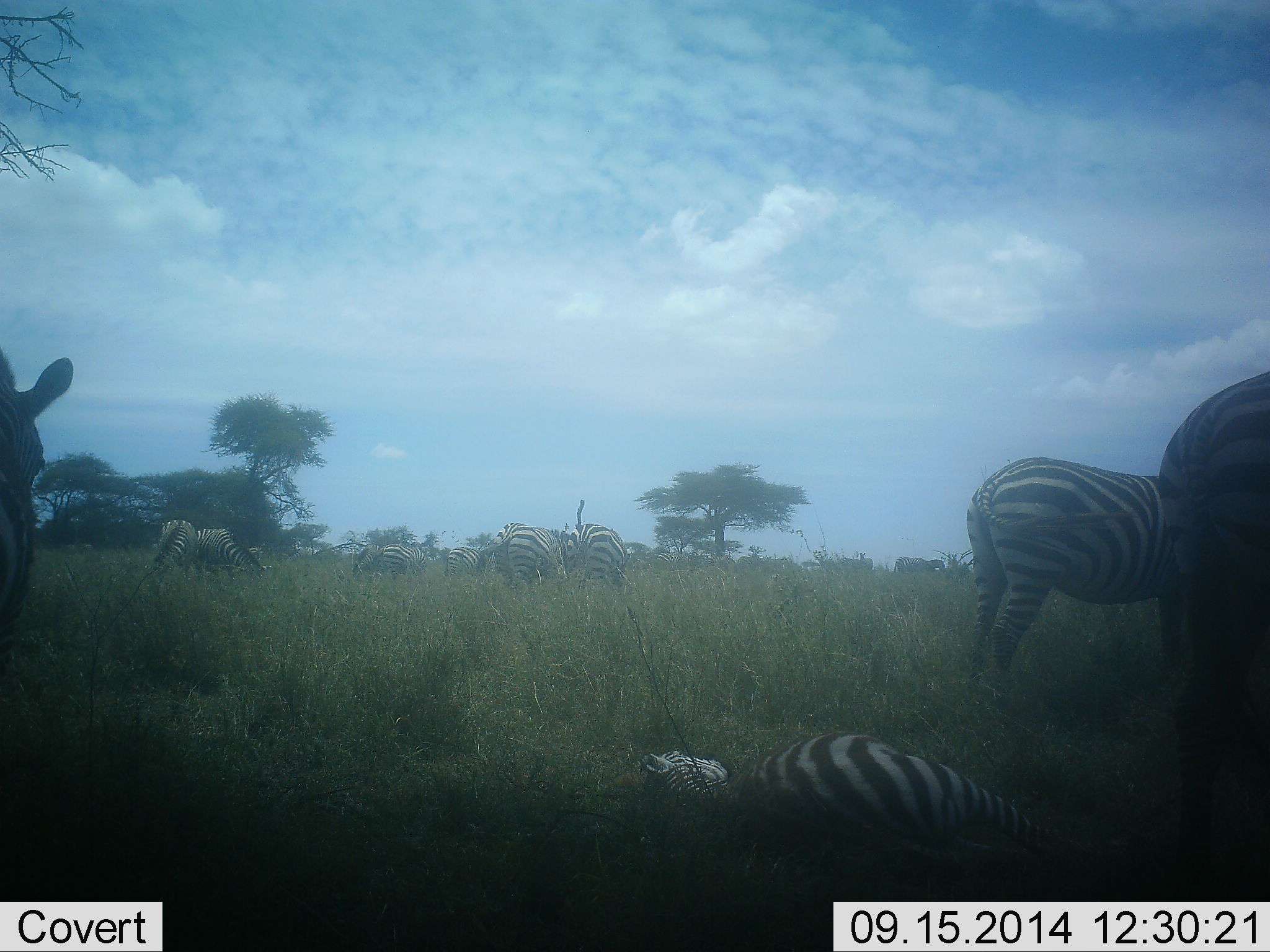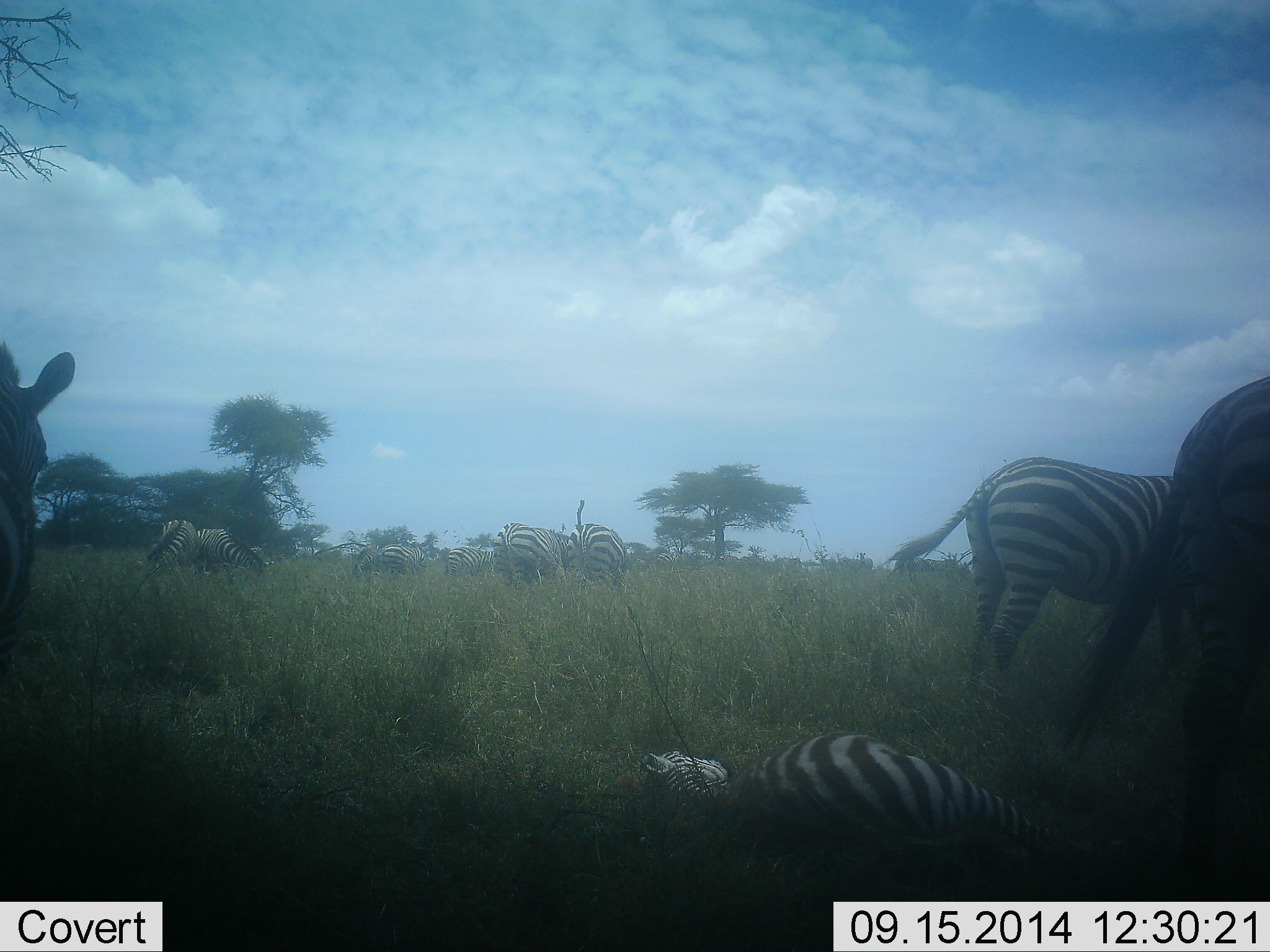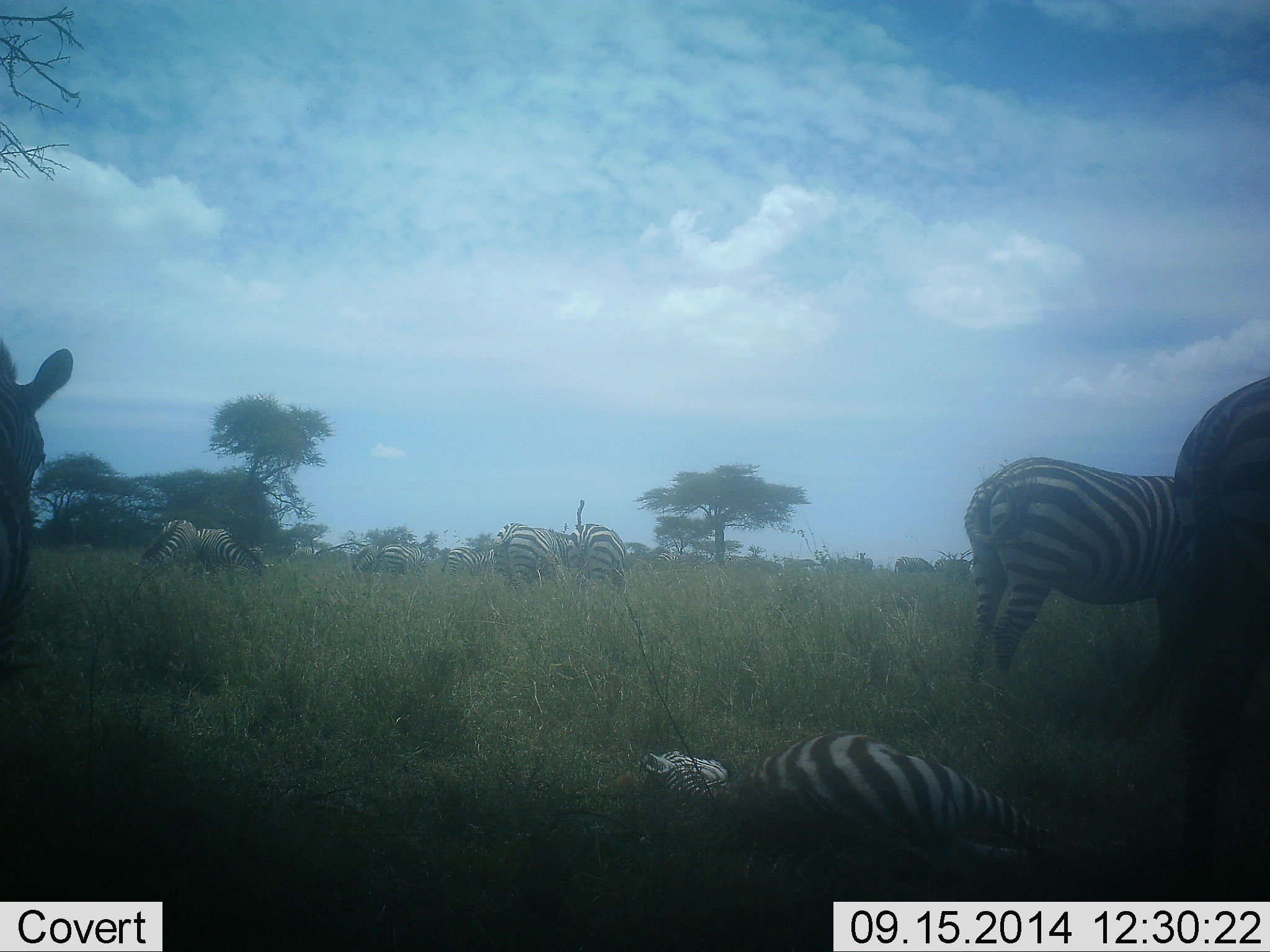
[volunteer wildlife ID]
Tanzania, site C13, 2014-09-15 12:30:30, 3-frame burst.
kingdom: Animalia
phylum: Chordata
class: Mammalia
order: Perissodactyla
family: Equidae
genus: Equus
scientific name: Equus quagga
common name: plains zebra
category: zebra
Zebra (plains zebra) (Equus quagga), count 11-50. Behavior (volunteer vote fractions): standing 100%, resting 80%, moving 40%, interacting 10%. Young present (vote fraction): 20%. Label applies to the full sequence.